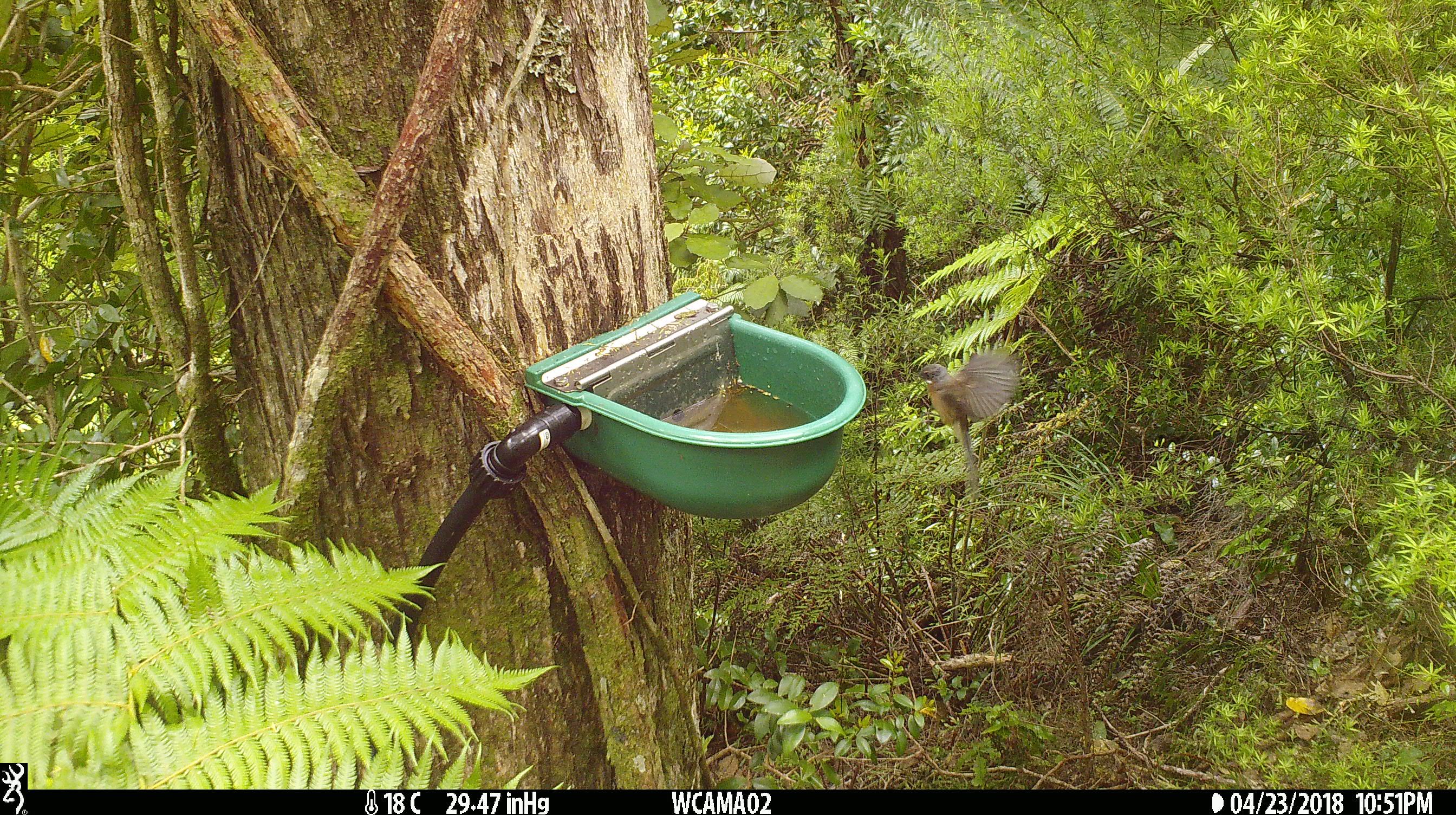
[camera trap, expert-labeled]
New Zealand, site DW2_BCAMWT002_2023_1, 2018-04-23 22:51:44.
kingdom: Animalia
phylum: Chordata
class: Aves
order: Passeriformes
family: Rhipiduridae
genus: Rhipidura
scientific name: Rhipidura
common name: fantails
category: fantail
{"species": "fantail (fantails) (Rhipidura)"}